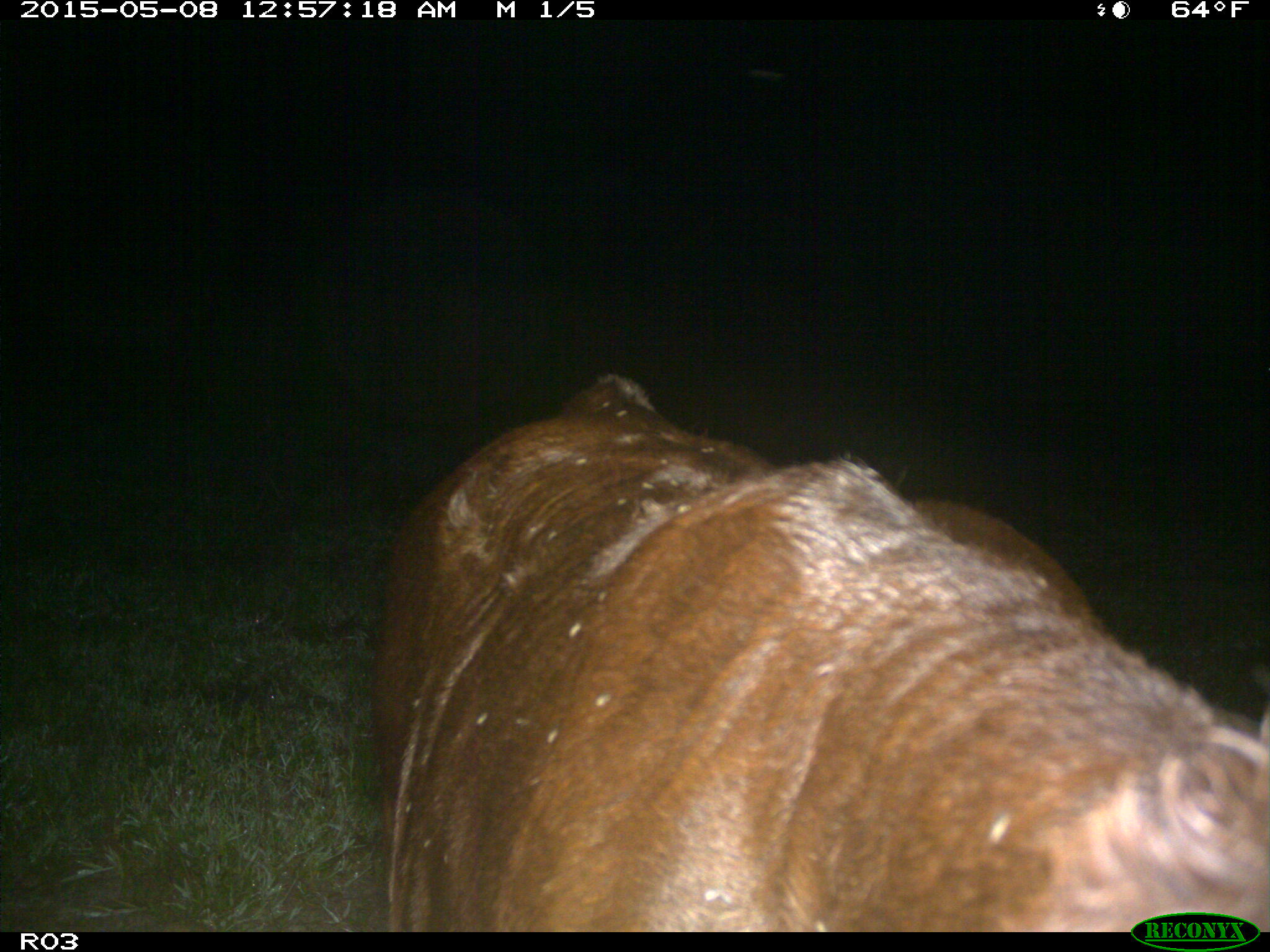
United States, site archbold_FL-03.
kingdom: Animalia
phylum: Chordata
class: Mammalia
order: Artiodactyla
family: Bovidae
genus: Bos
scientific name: Bos taurus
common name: domestic cow